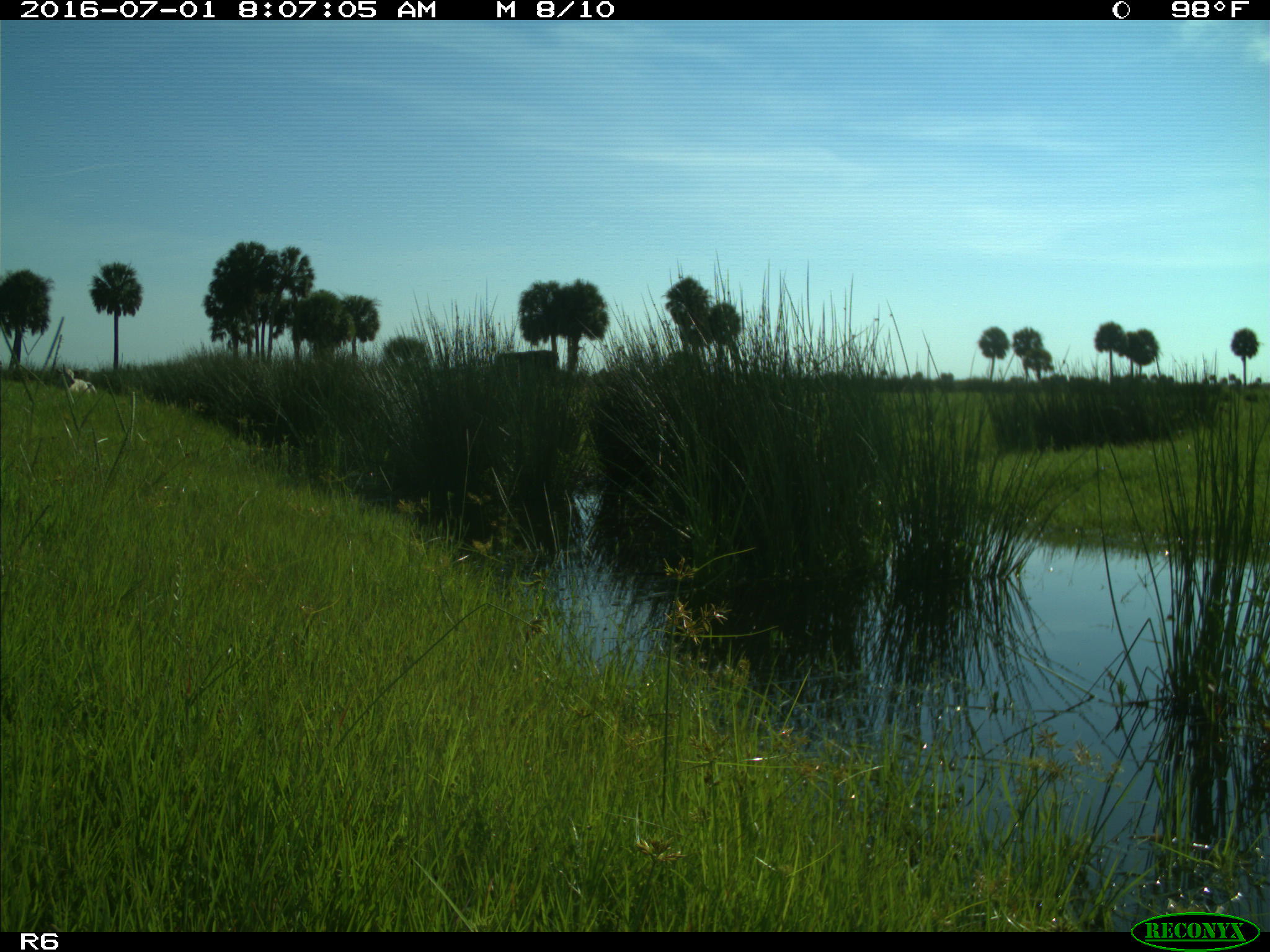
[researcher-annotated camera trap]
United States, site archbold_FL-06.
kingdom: Animalia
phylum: Chordata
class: Mammalia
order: Artiodactyla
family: Bovidae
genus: Bos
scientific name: Bos taurus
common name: domestic cow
Bos taurus (domestic cow).